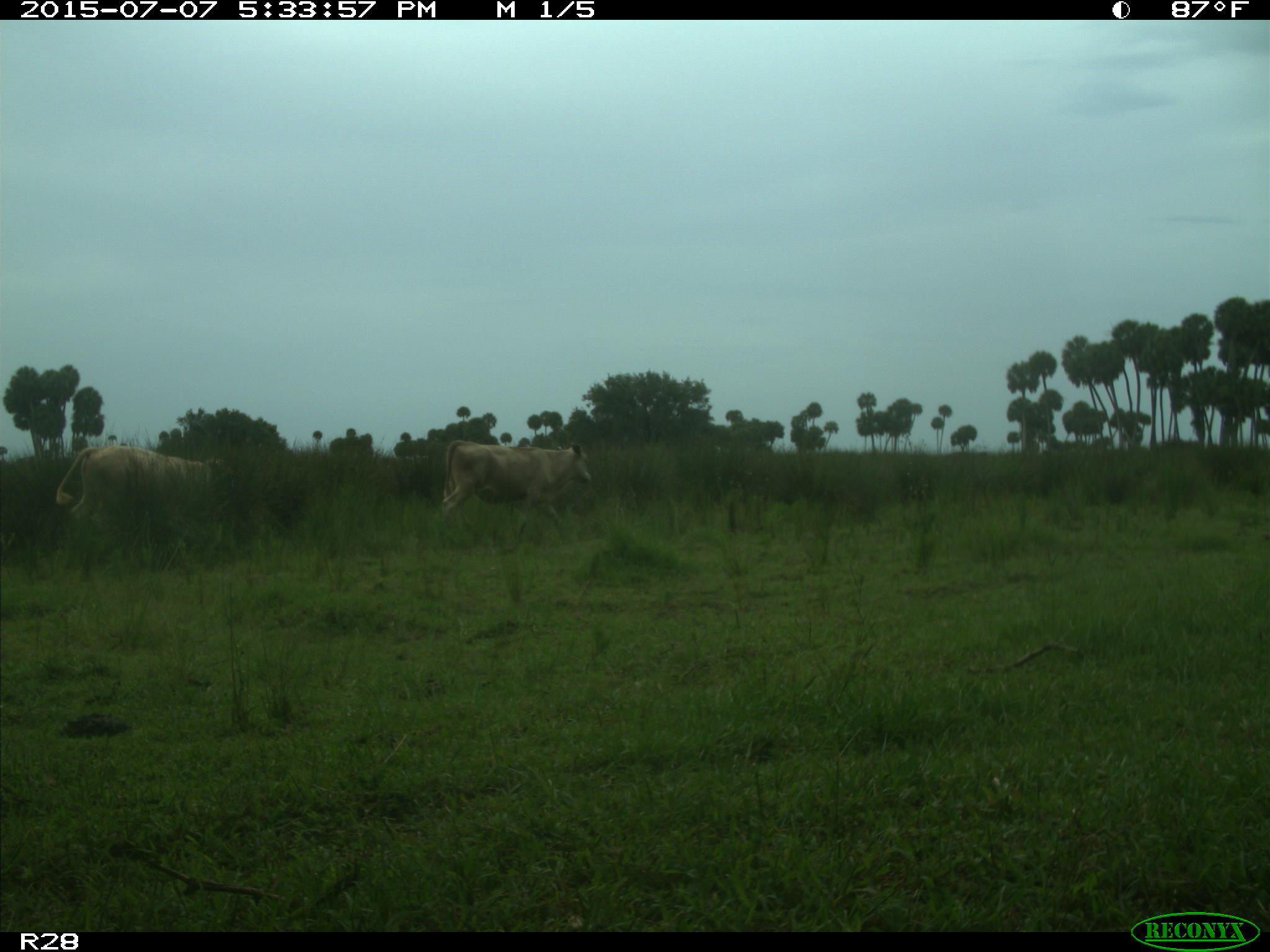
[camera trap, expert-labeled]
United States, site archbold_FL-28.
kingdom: Animalia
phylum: Chordata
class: Mammalia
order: Artiodactyla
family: Bovidae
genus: Bos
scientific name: Bos taurus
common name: domestic cow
Bos taurus (domestic cow).